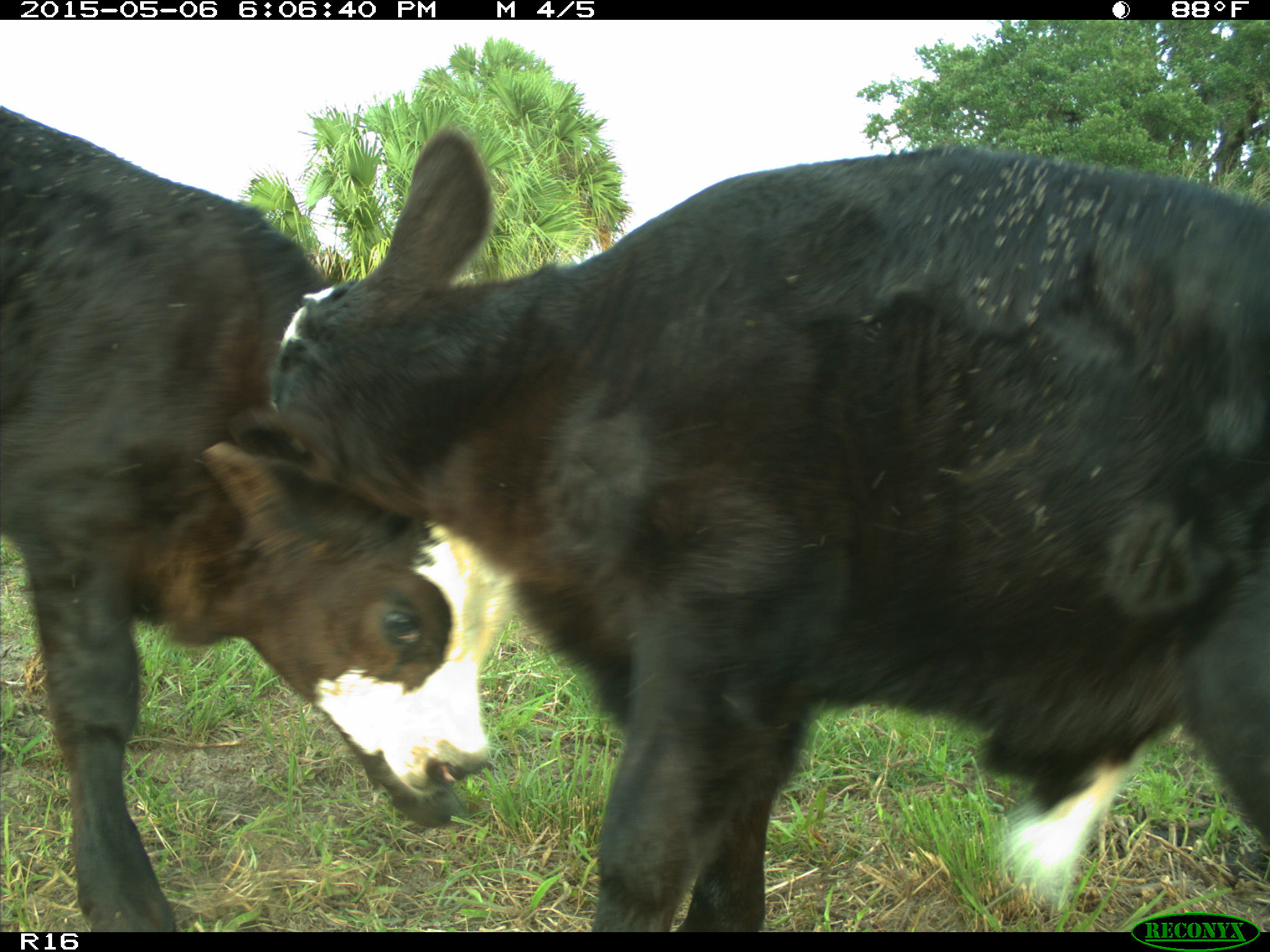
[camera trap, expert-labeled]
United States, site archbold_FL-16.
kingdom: Animalia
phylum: Chordata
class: Mammalia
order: Artiodactyla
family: Bovidae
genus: Bos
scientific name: Bos taurus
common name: domestic cow